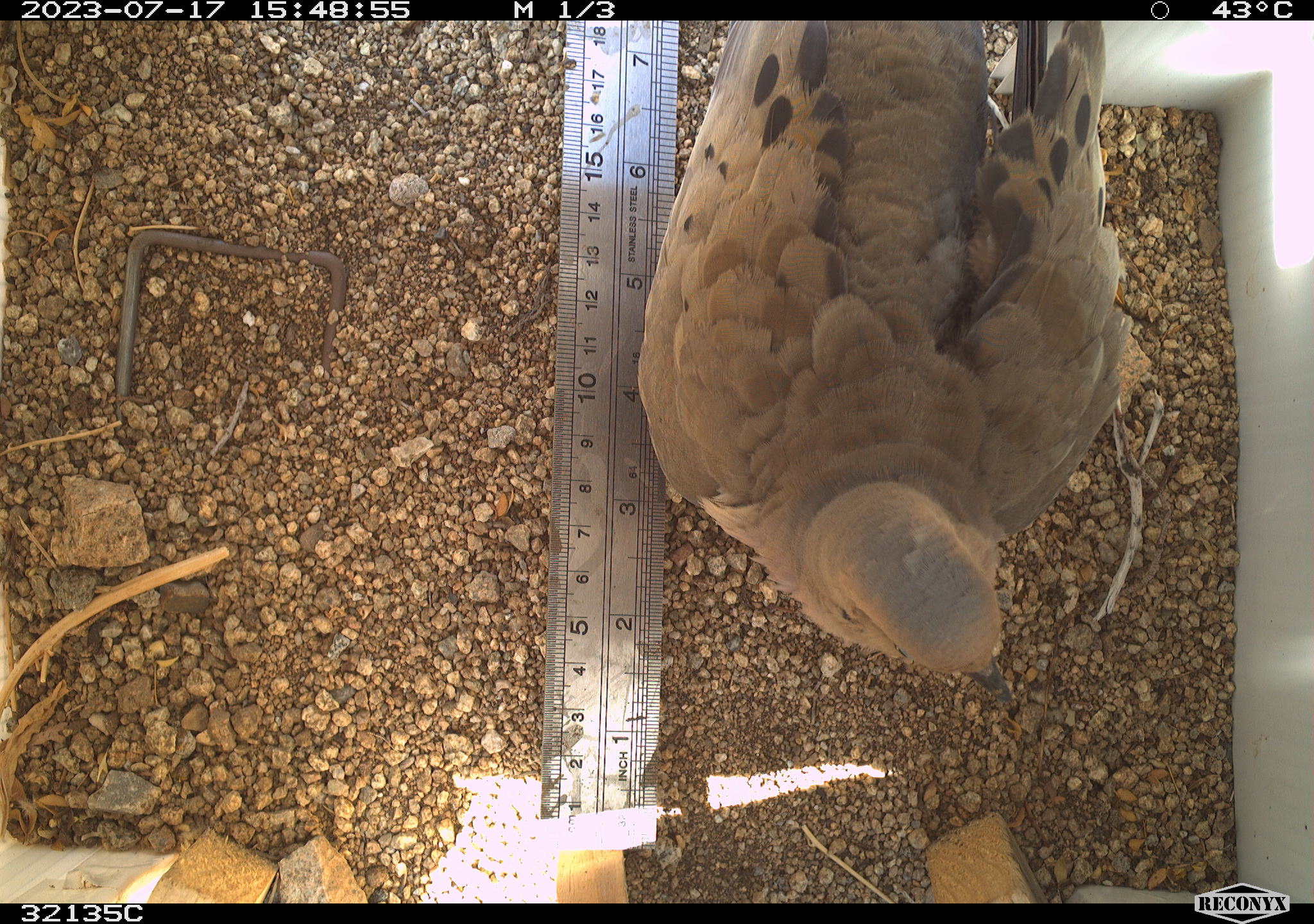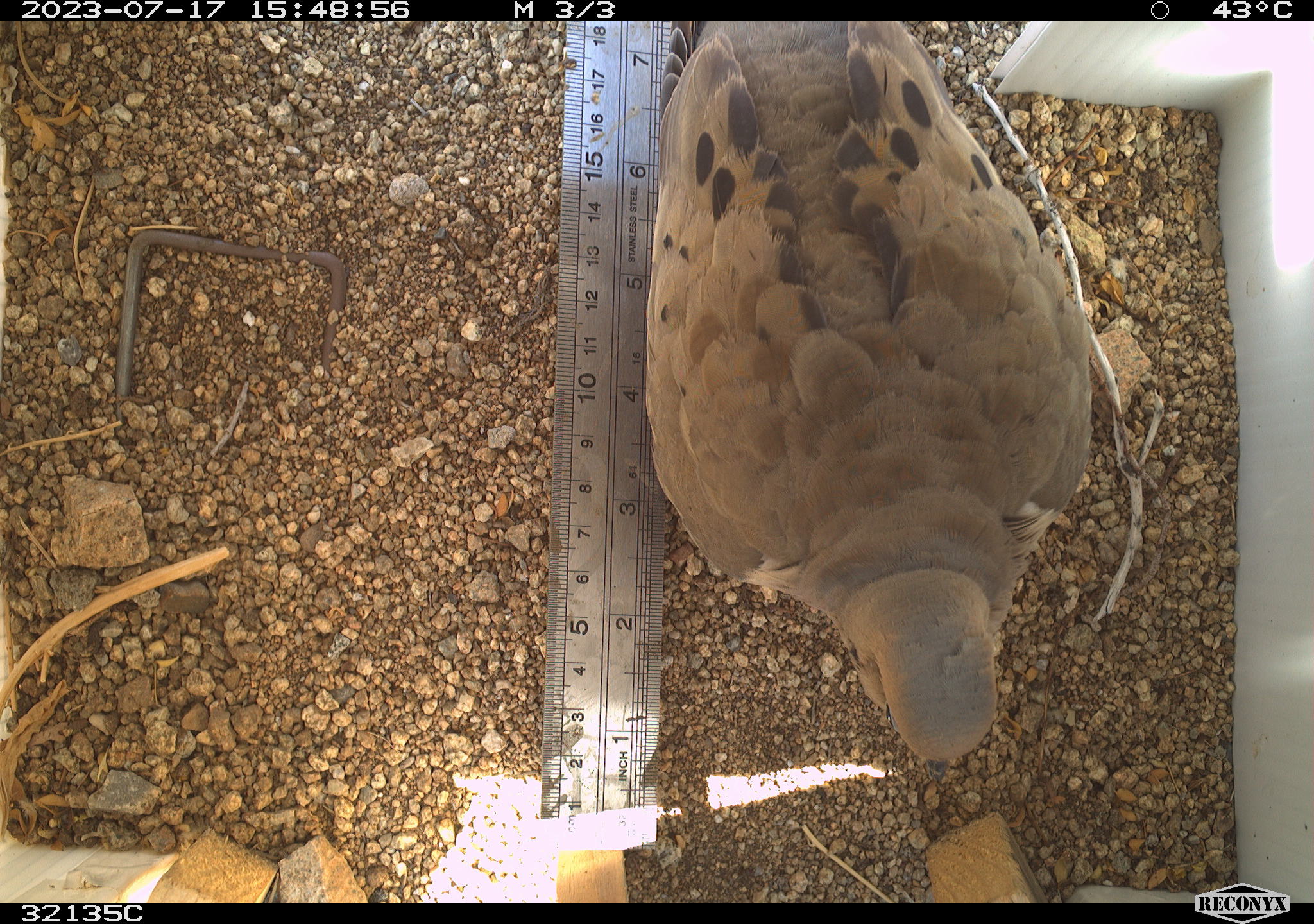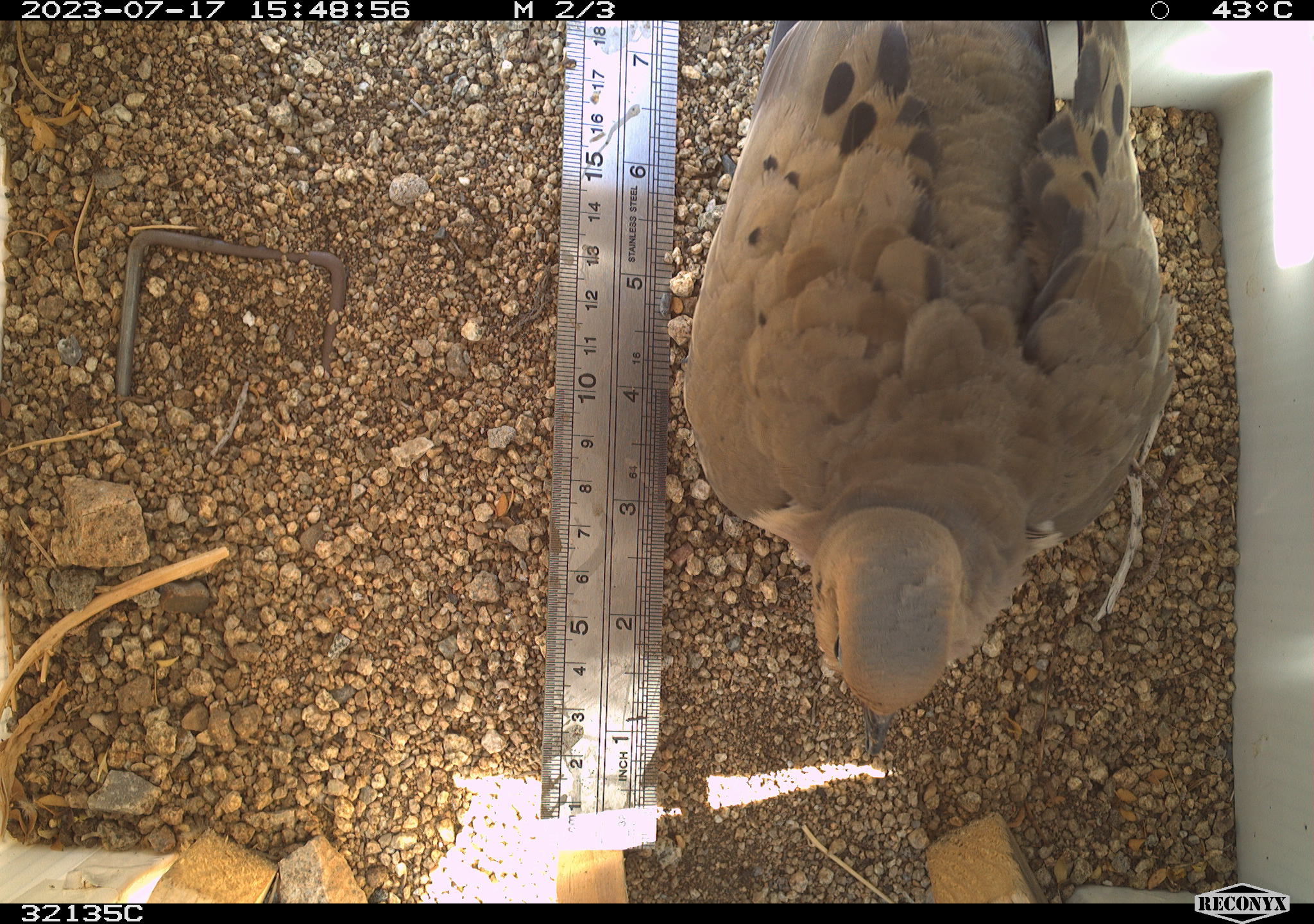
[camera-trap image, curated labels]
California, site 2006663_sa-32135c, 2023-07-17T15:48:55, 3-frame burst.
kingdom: Animalia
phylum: Chordata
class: Aves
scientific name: Aves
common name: bird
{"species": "bird (Aves)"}